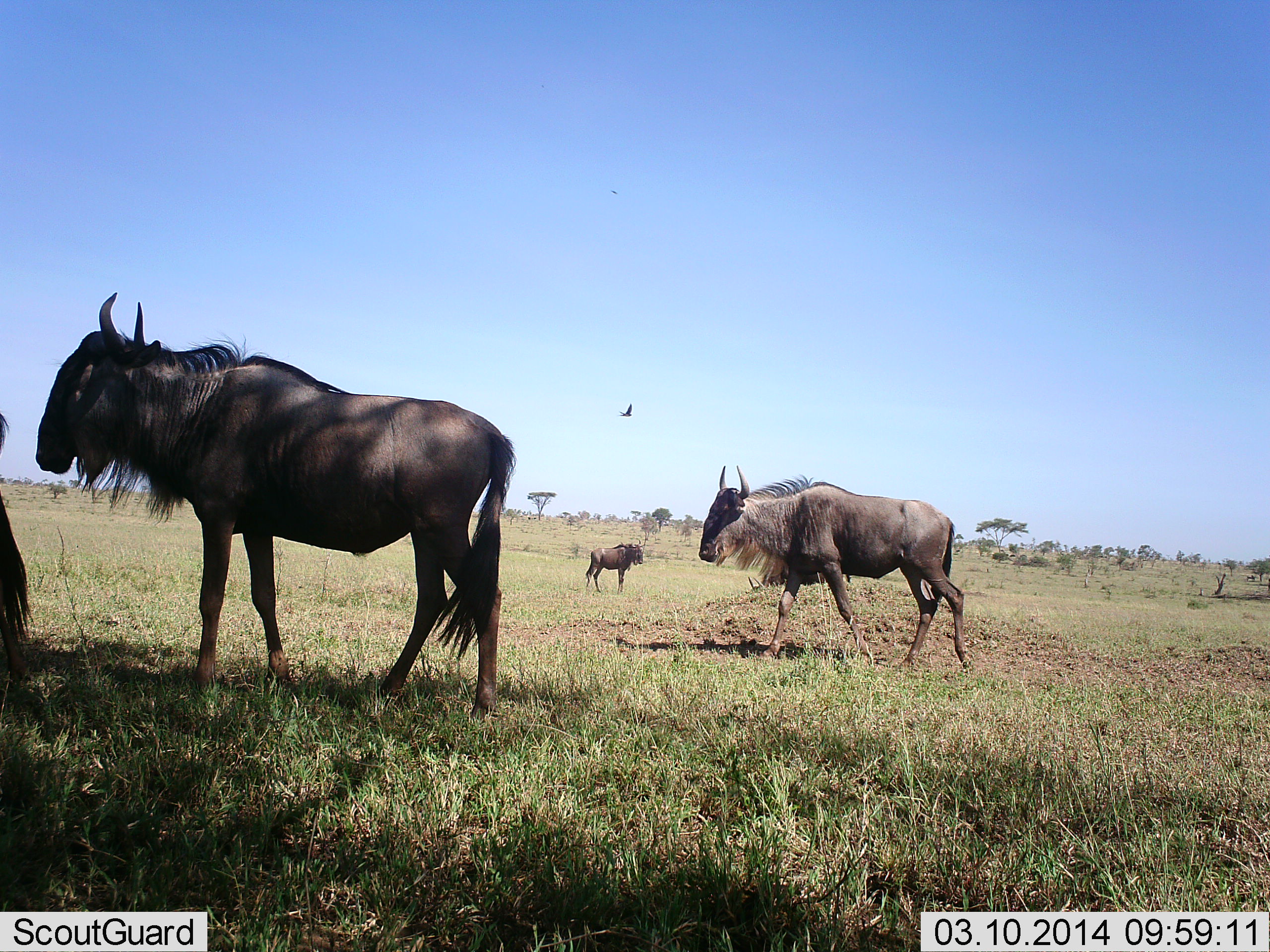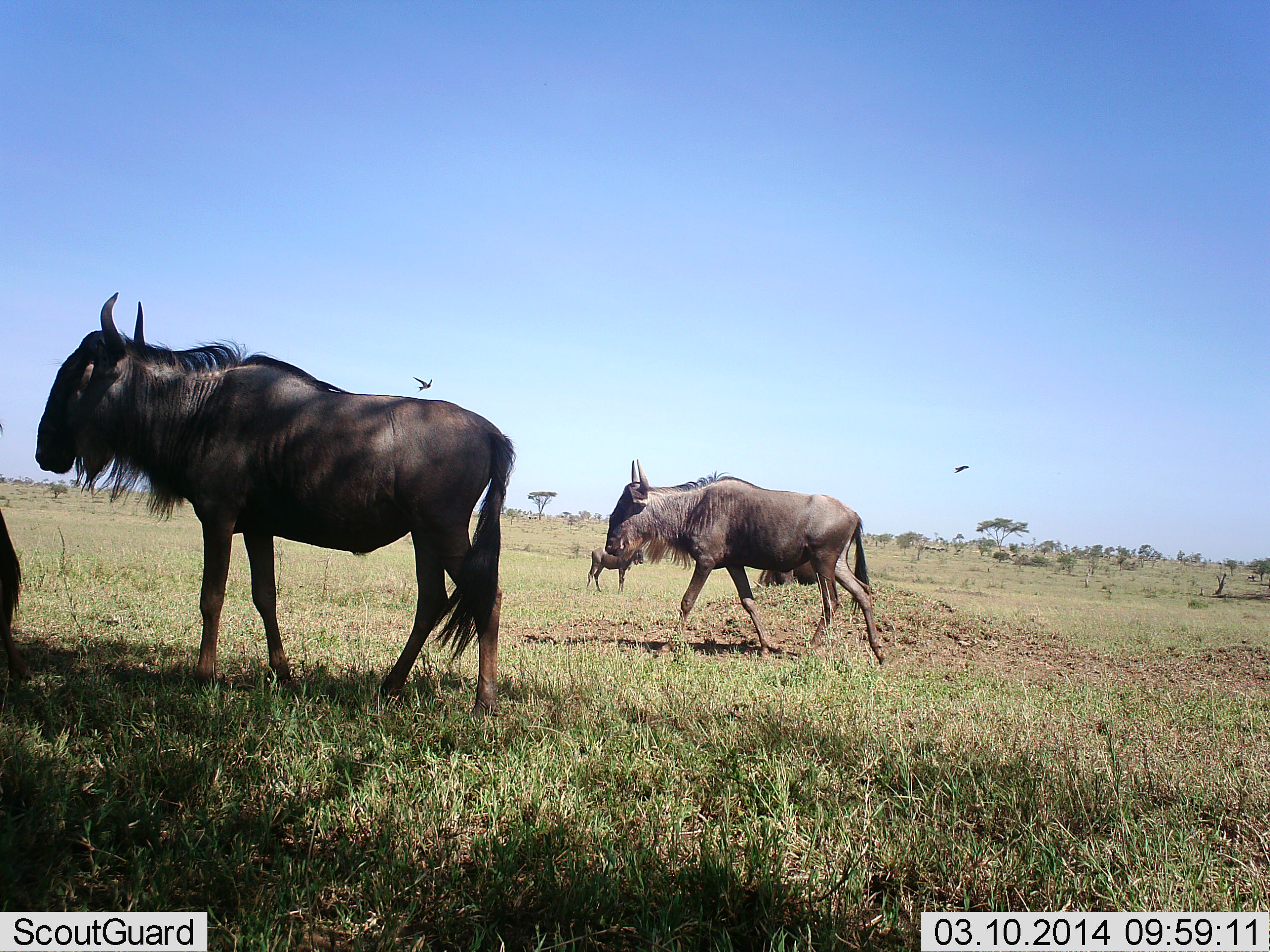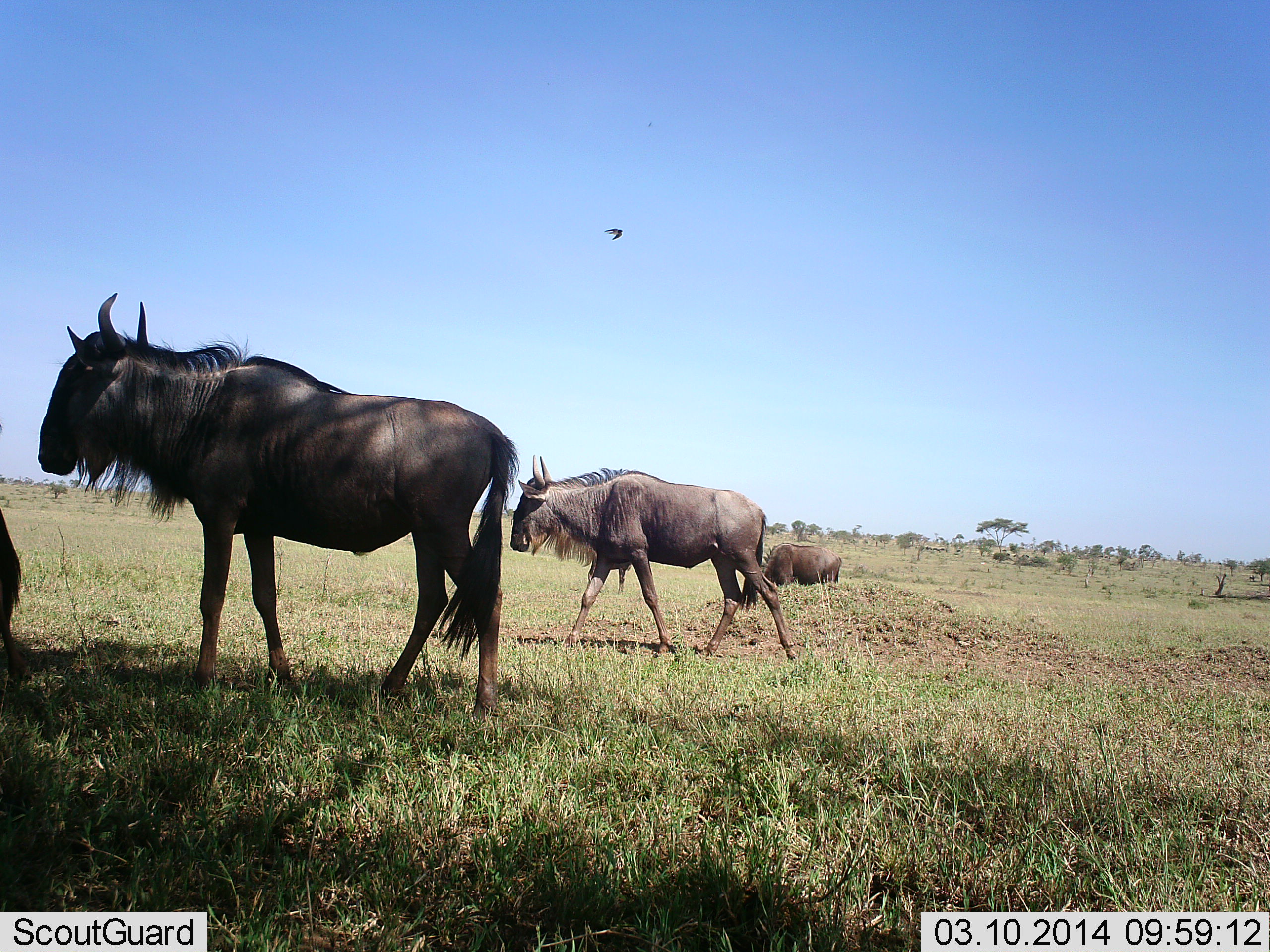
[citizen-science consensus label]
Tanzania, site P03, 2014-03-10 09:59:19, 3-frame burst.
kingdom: Animalia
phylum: Chordata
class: Aves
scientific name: Aves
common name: bird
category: otherbird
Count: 2.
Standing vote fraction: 0%.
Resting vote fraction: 0%.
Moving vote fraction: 100%.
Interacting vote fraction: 0%.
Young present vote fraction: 0%.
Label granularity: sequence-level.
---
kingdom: Animalia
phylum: Chordata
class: Mammalia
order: Artiodactyla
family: Bovidae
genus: Connochaetes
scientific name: Connochaetes taurinus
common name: blue wildebeest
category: wildebeest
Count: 5.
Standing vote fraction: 88%.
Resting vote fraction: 12%.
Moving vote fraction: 88%.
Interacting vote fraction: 0%.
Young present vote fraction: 0%.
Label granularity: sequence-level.